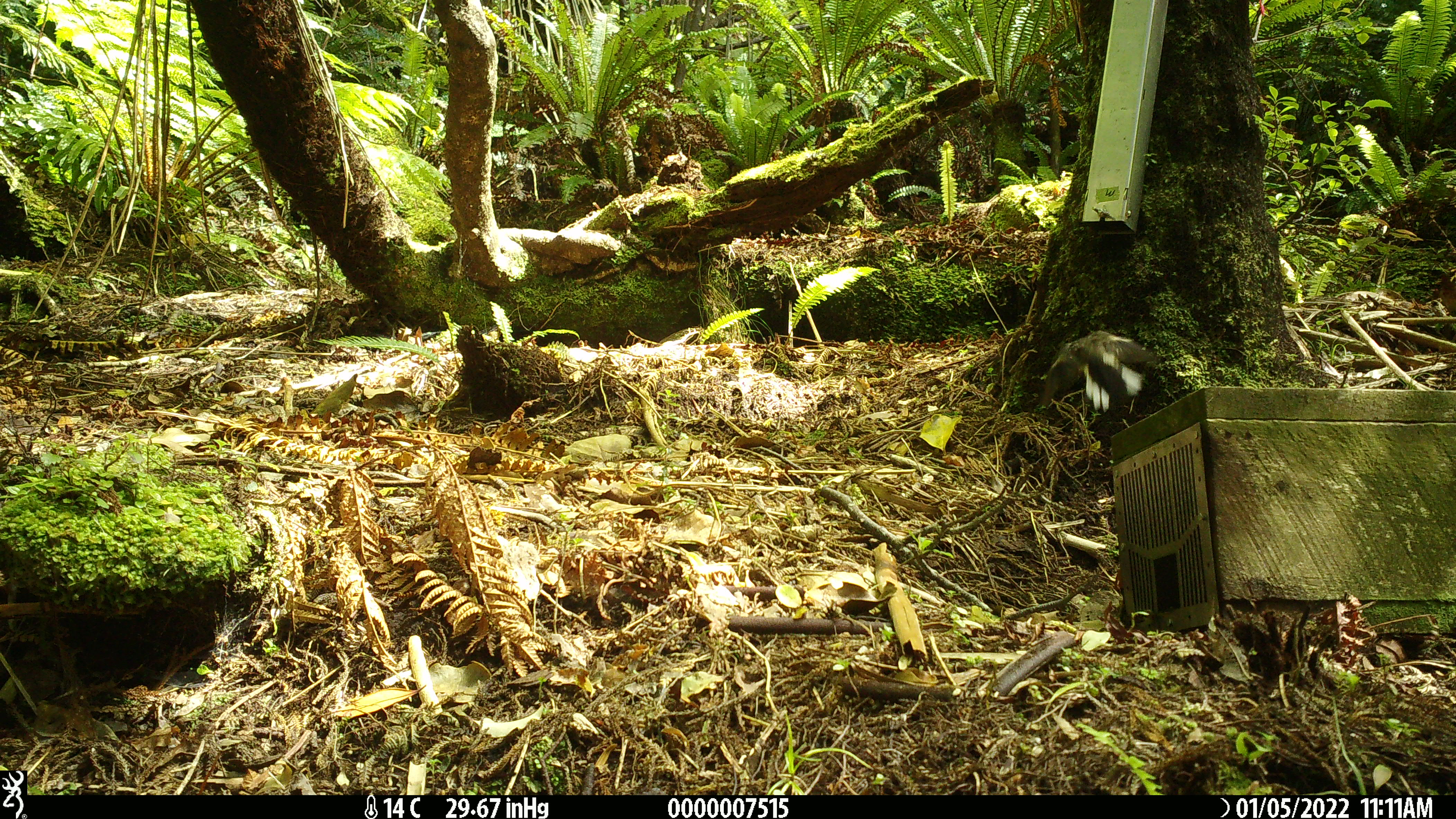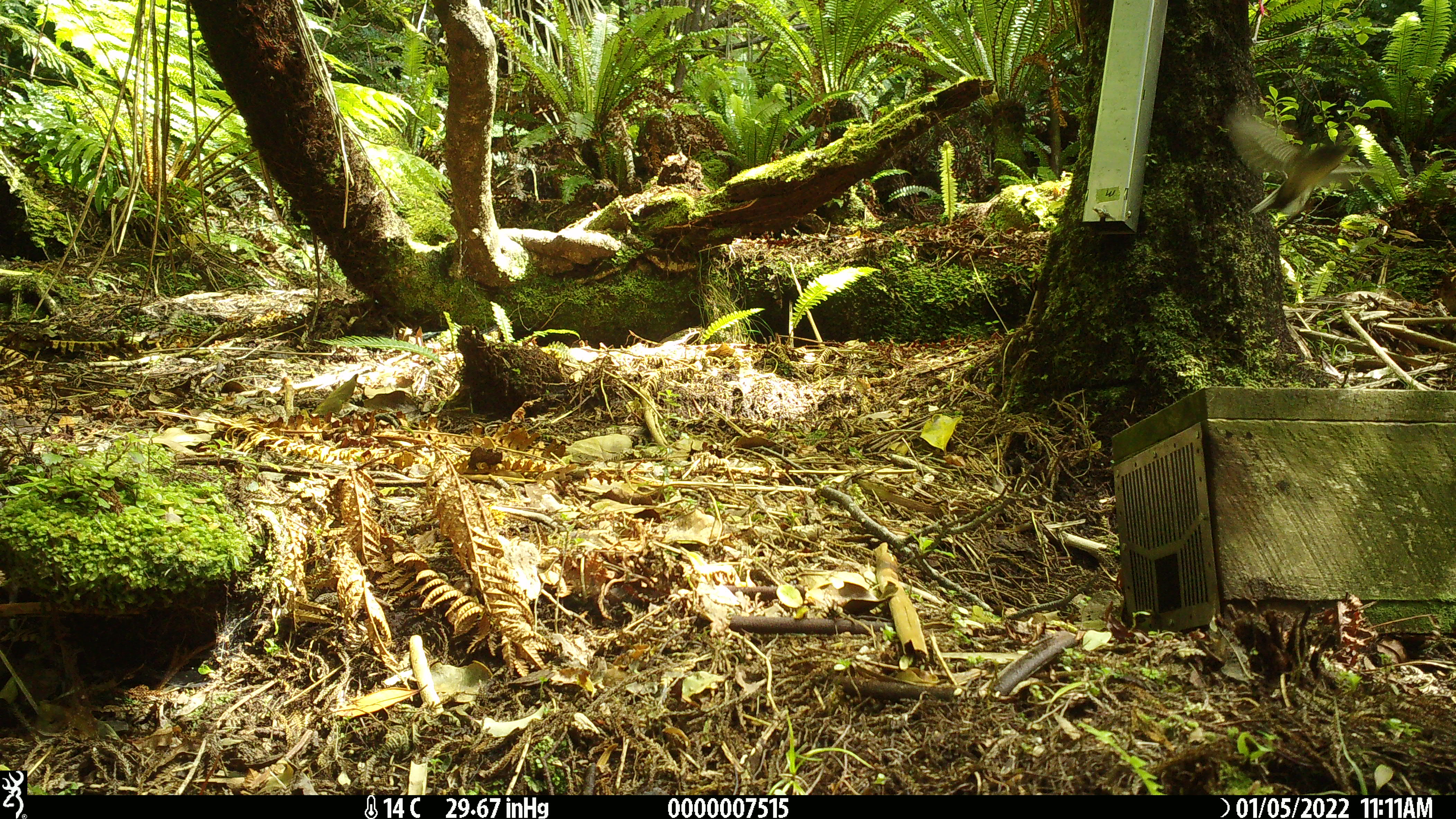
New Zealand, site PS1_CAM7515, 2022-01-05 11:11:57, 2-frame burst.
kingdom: Animalia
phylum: Chordata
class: Aves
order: Passeriformes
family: Petroicidae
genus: Petroica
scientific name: Petroica macrocephala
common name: tomtit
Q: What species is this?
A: Tomtit (Petroica macrocephala).